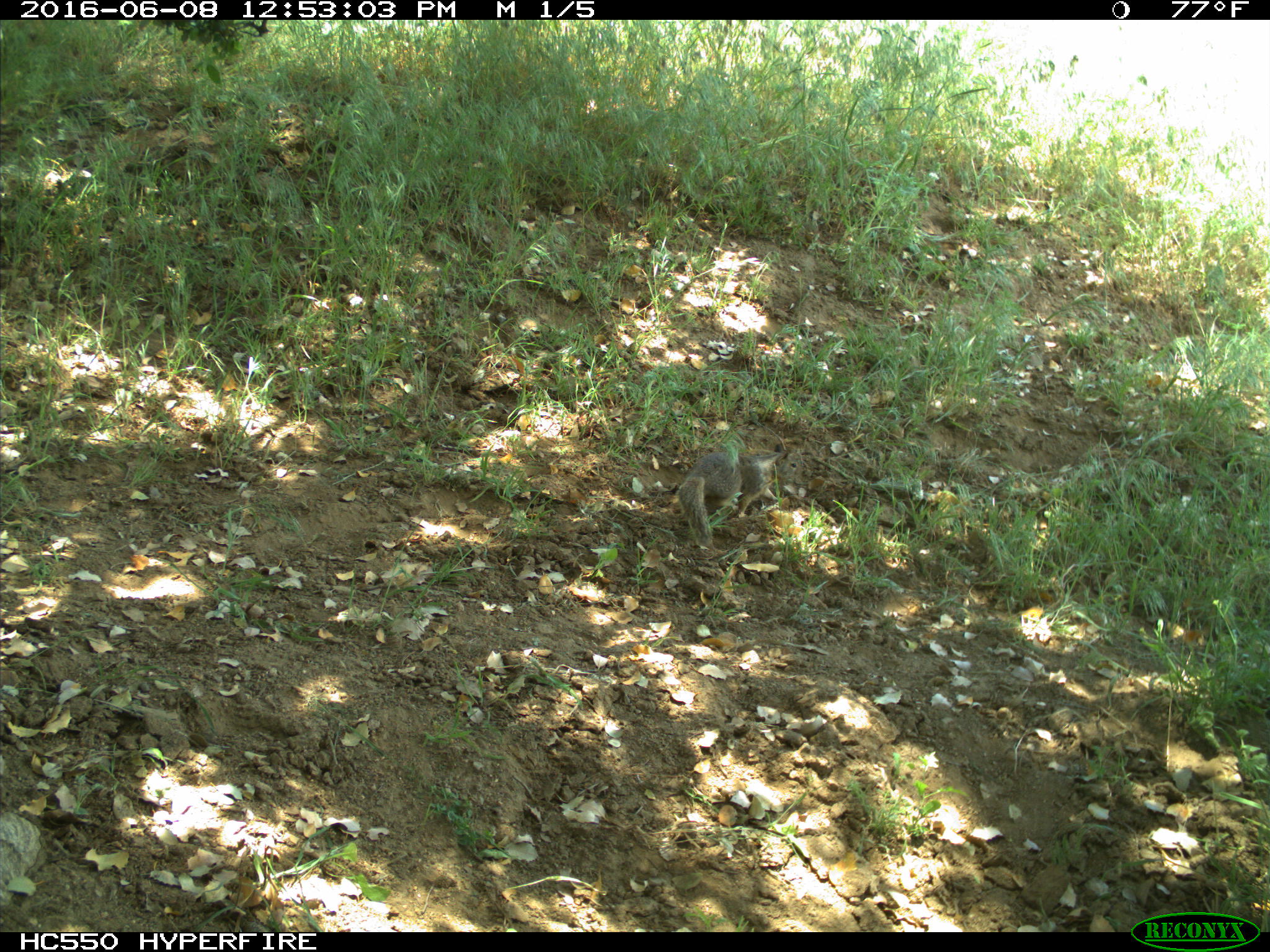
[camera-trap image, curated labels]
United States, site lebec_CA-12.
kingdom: Animalia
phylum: Chordata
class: Mammalia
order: Rodentia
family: Sciuridae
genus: Otospermophilus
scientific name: Otospermophilus beecheyi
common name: california ground squirrel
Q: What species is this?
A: Otospermophilus beecheyi (california ground squirrel).